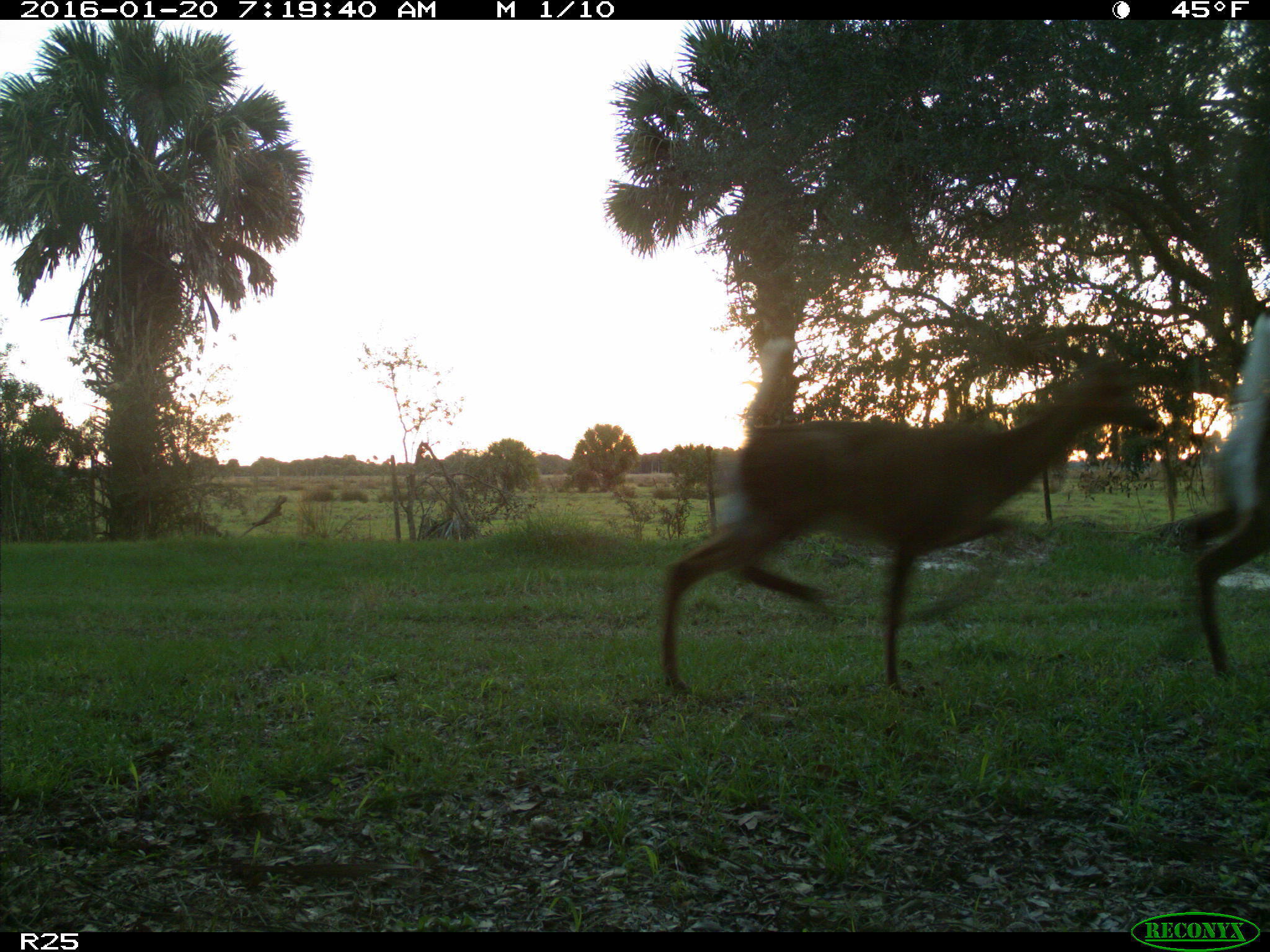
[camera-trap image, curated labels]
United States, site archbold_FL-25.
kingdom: Animalia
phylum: Chordata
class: Mammalia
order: Artiodactyla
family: Cervidae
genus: Odocoileus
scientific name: Odocoileus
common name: deer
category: unidentified deer